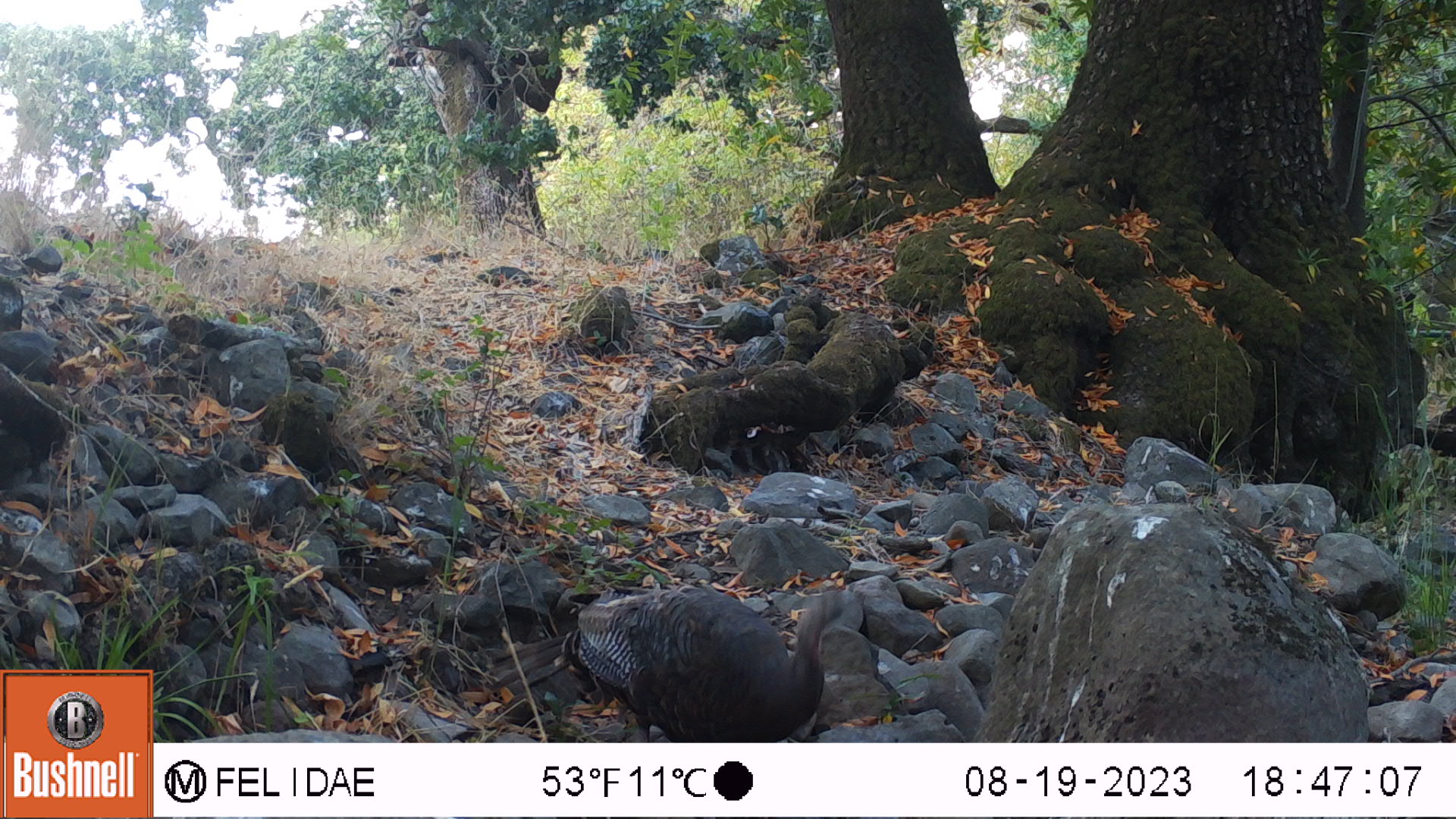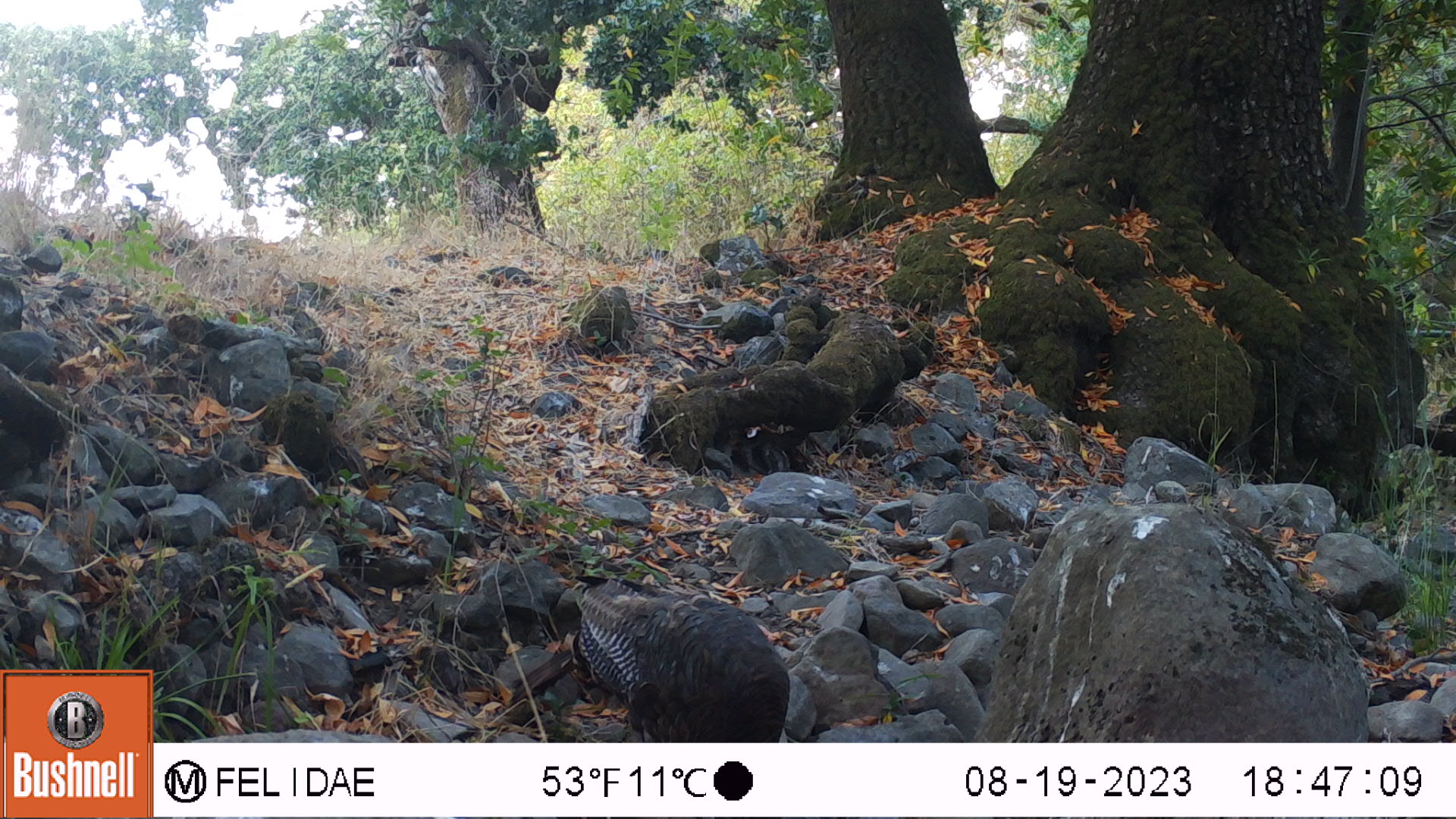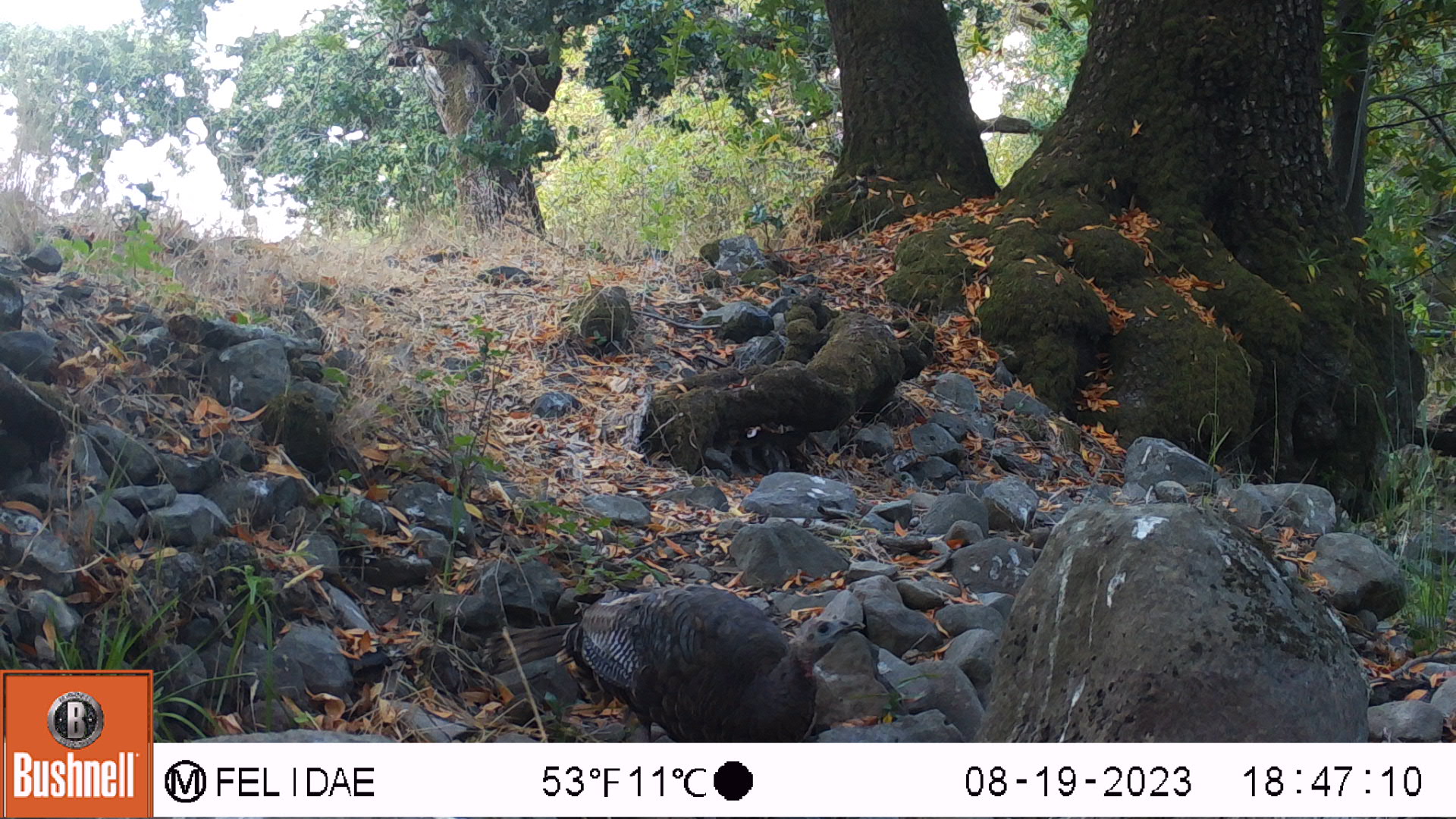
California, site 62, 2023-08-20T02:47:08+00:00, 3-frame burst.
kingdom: Animalia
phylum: Chordata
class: Aves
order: Galliformes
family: Phasianidae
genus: Meleagris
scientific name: Meleagris gallopavo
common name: turkey